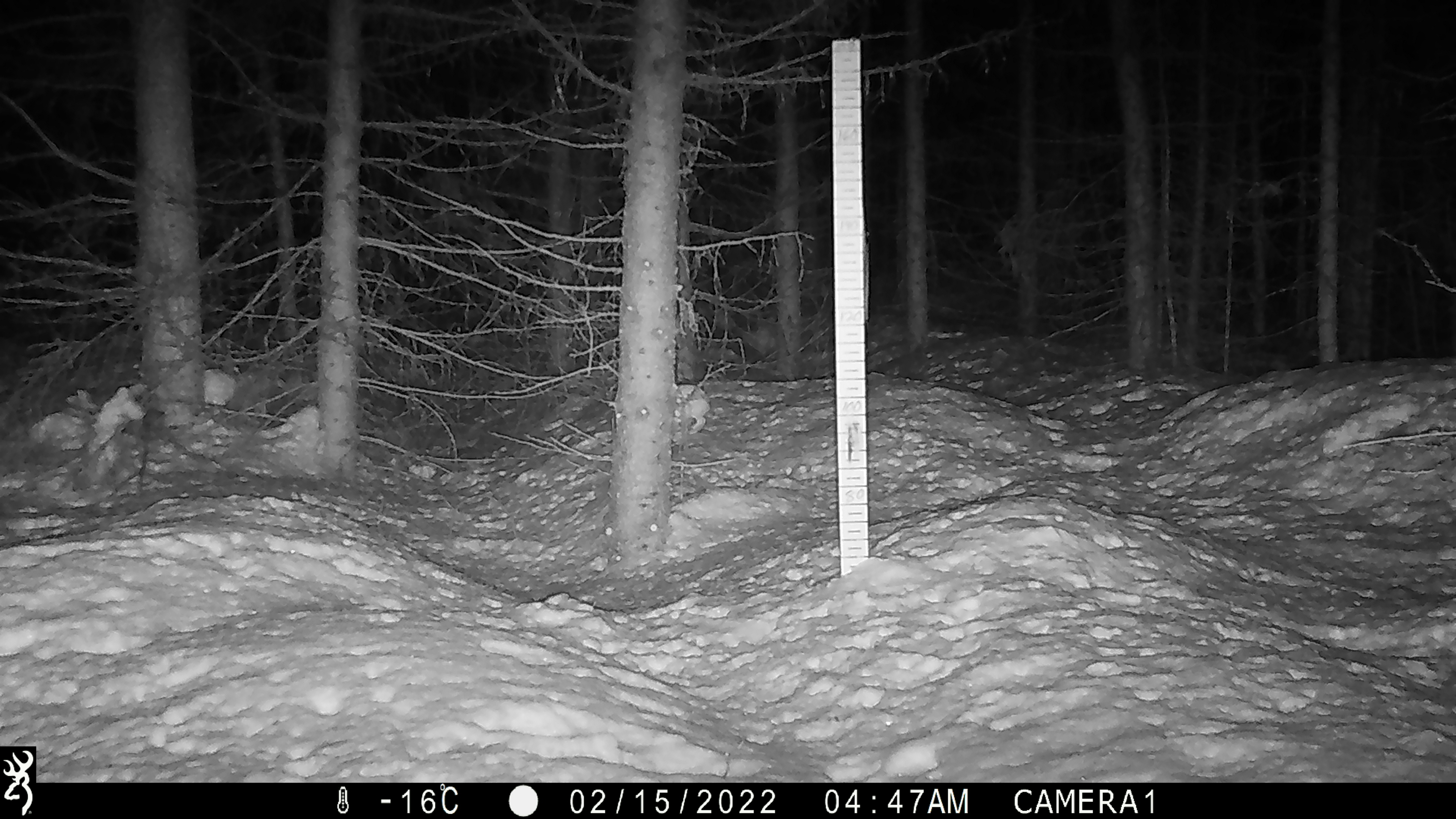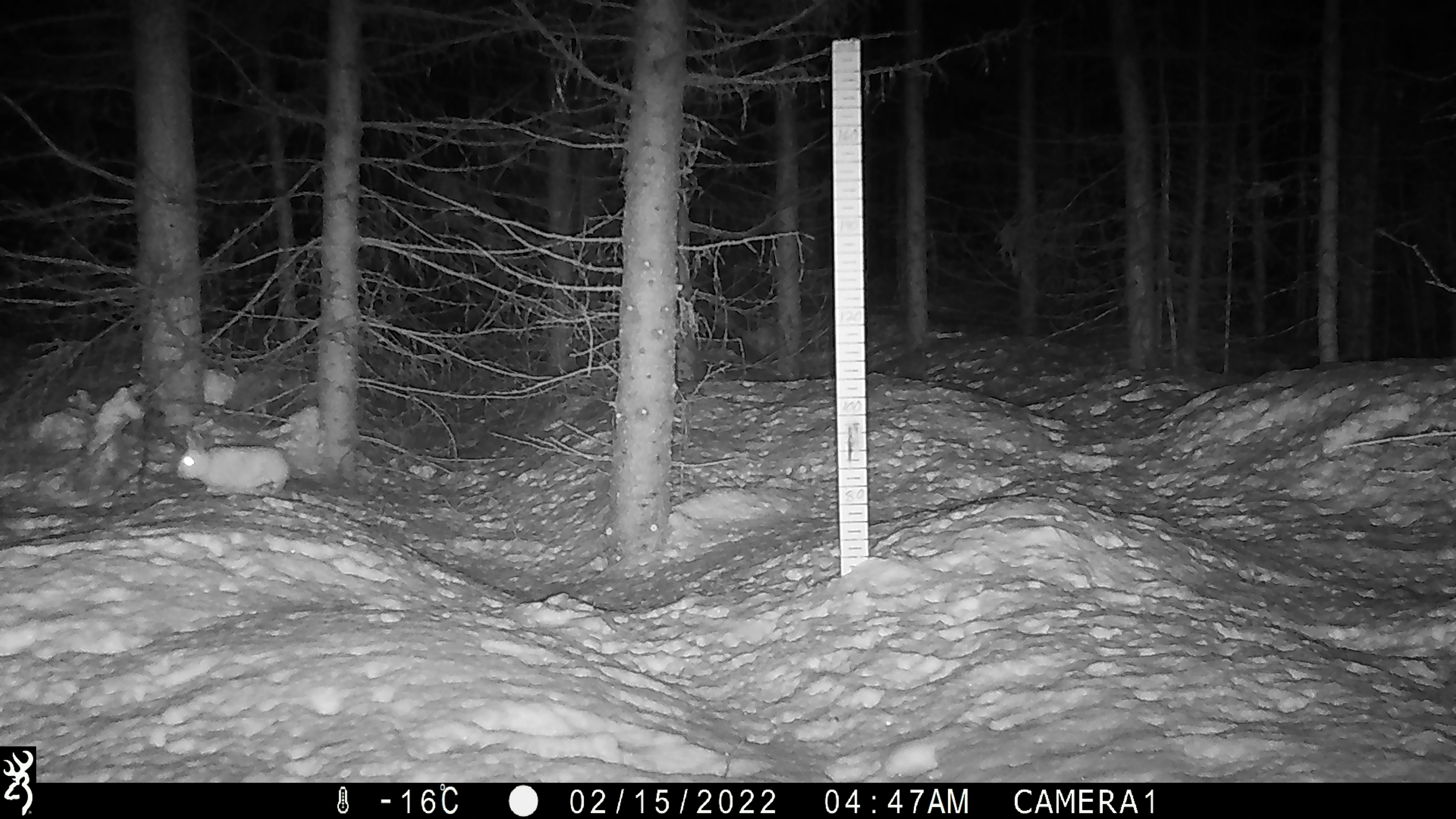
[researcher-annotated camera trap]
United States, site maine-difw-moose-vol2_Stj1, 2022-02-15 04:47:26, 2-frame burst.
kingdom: Animalia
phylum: Chordata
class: Mammalia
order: Lagomorpha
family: Leporidae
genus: Lepus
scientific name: Lepus americanus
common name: snowshoe hare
Snowshoe hare (Lepus americanus).